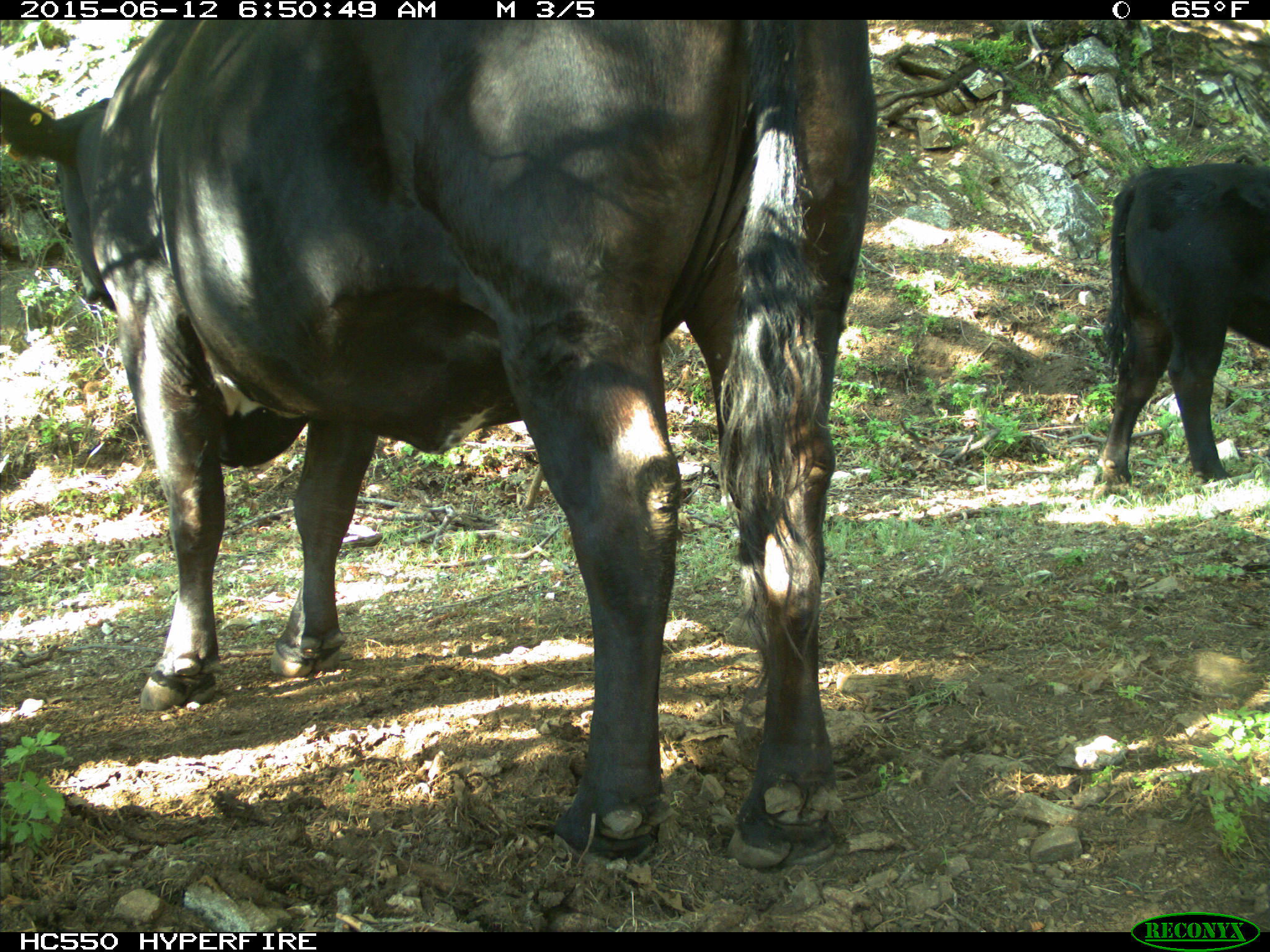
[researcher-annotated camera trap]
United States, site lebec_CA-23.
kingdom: Animalia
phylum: Chordata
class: Mammalia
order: Artiodactyla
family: Bovidae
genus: Bos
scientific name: Bos taurus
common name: domestic cow